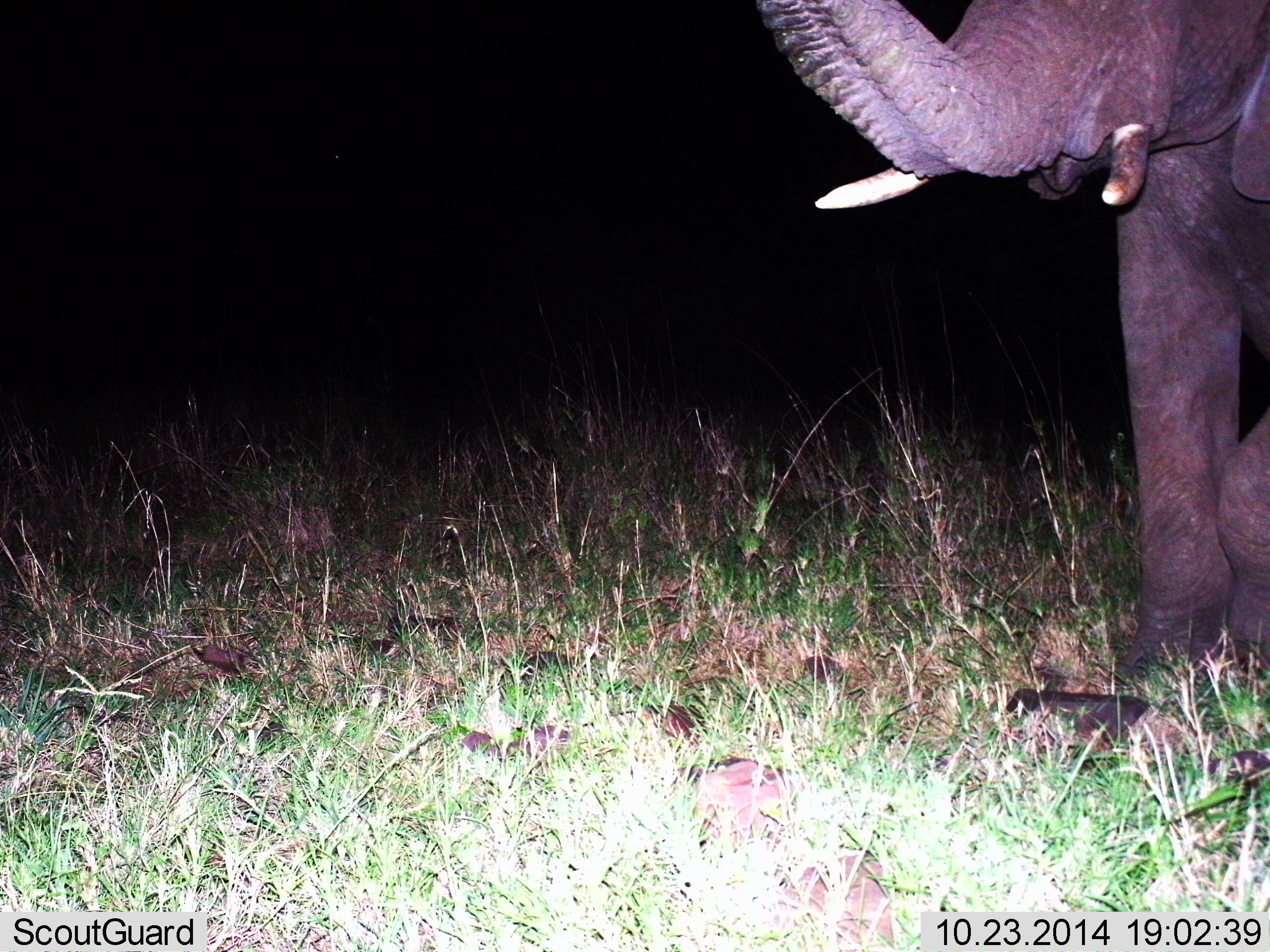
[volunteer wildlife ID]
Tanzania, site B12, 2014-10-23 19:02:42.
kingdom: Animalia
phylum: Chordata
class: Mammalia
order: Proboscidea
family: Elephantidae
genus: Loxodonta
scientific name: Loxodonta africana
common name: african bush elephant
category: elephant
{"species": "elephant (african bush elephant) (Loxodonta africana)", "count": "1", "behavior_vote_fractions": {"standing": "60%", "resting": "0%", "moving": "50%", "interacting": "0%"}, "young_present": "0%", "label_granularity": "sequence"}